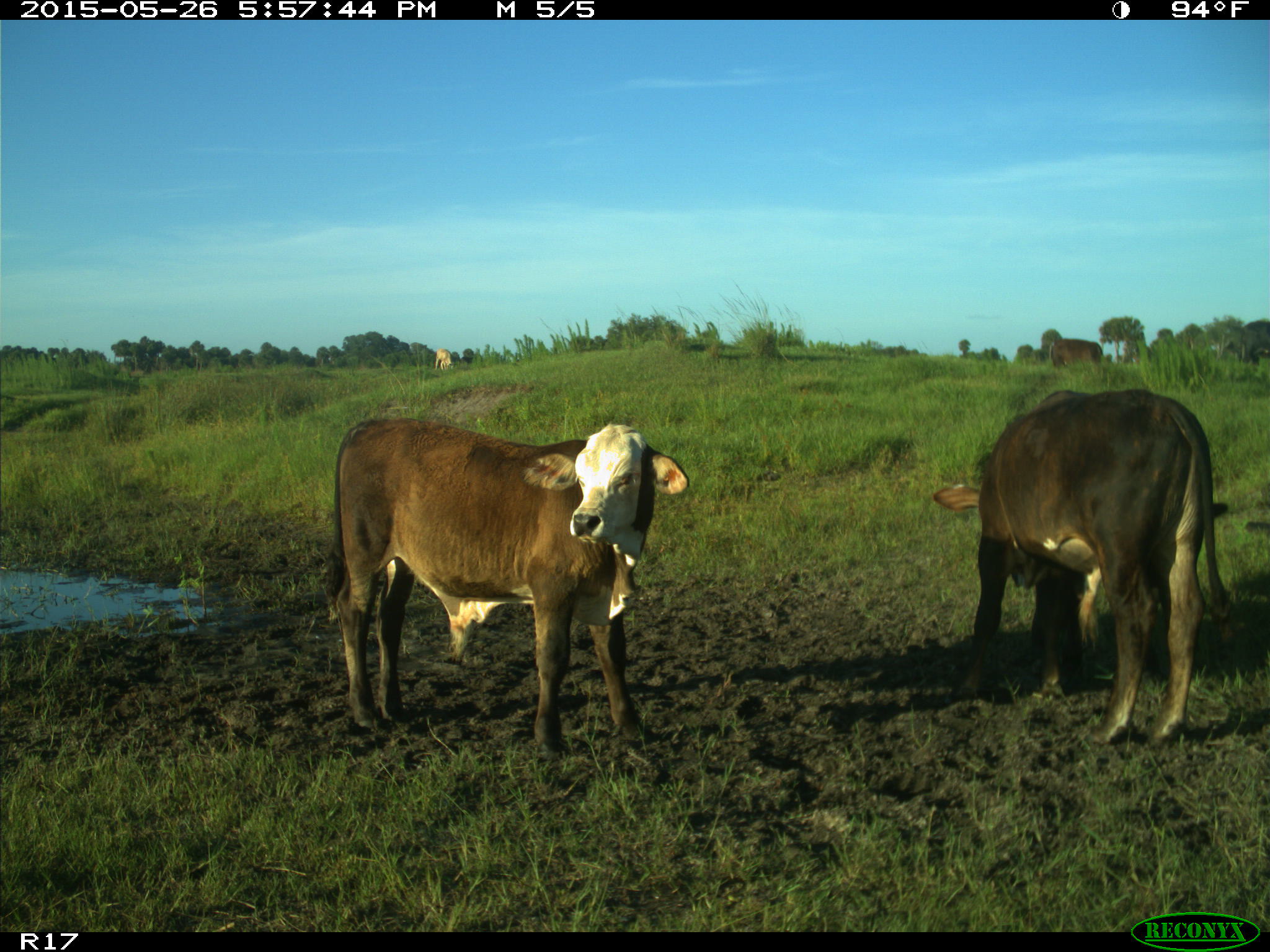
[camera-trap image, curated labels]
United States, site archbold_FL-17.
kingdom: Animalia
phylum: Chordata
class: Mammalia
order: Artiodactyla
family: Bovidae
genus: Bos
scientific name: Bos taurus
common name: domestic cow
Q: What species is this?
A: Bos taurus (domestic cow).